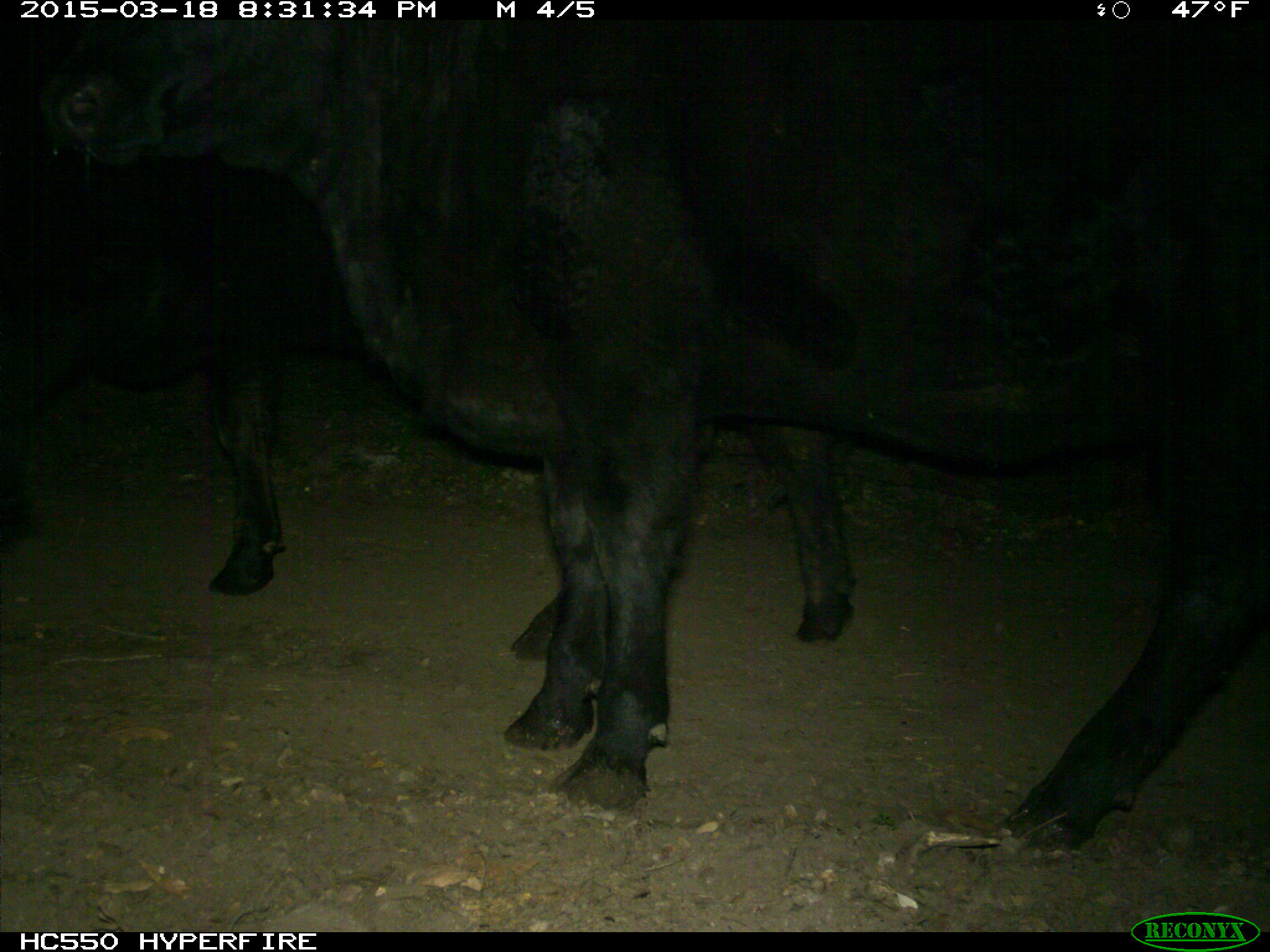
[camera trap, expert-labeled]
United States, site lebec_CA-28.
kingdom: Animalia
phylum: Chordata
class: Mammalia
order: Artiodactyla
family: Bovidae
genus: Bos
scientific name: Bos taurus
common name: domestic cow